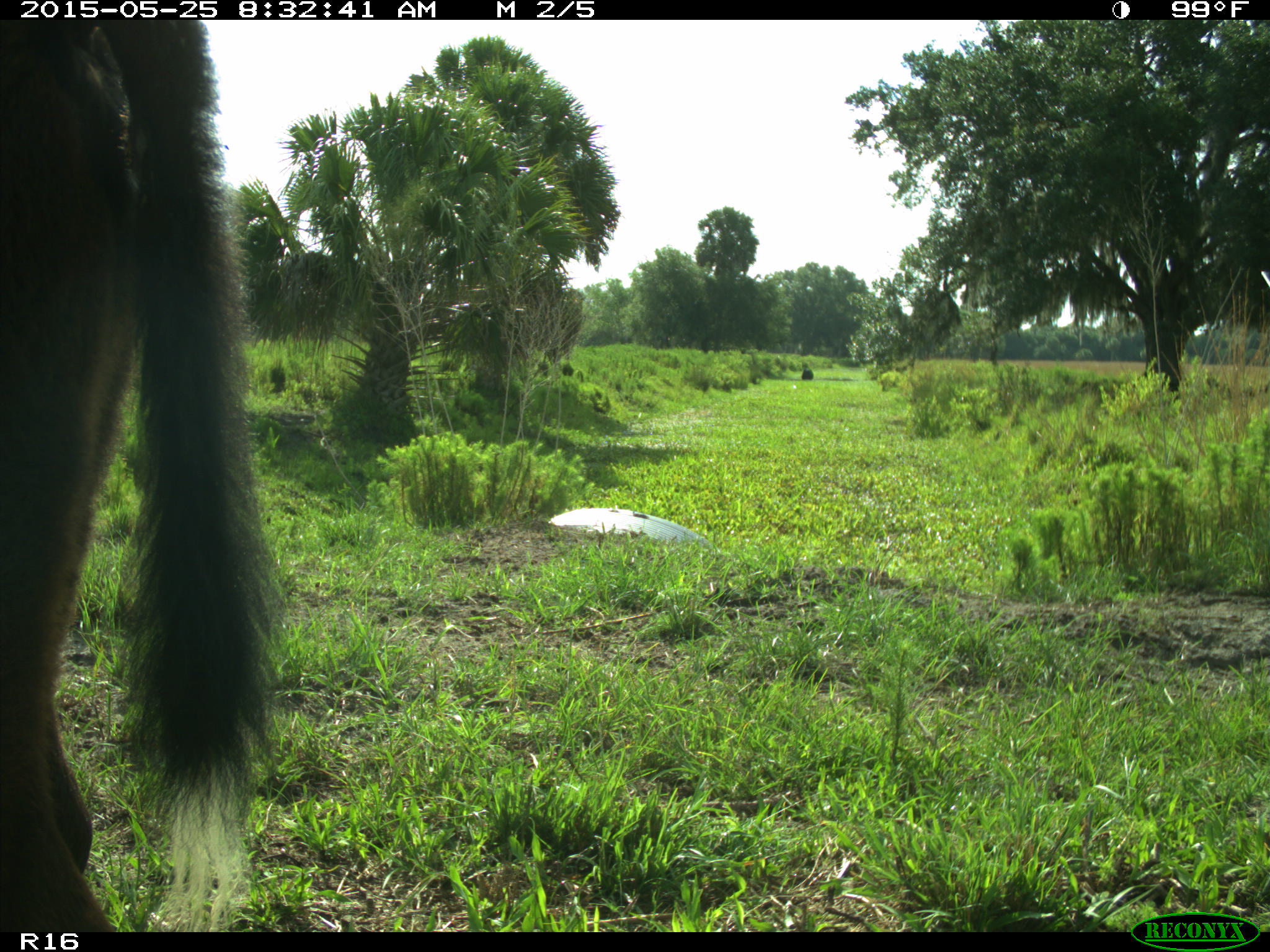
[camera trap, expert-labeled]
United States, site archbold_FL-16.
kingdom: Animalia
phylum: Chordata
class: Mammalia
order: Artiodactyla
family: Bovidae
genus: Bos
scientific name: Bos taurus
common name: domestic cow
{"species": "Bos taurus (domestic cow)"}